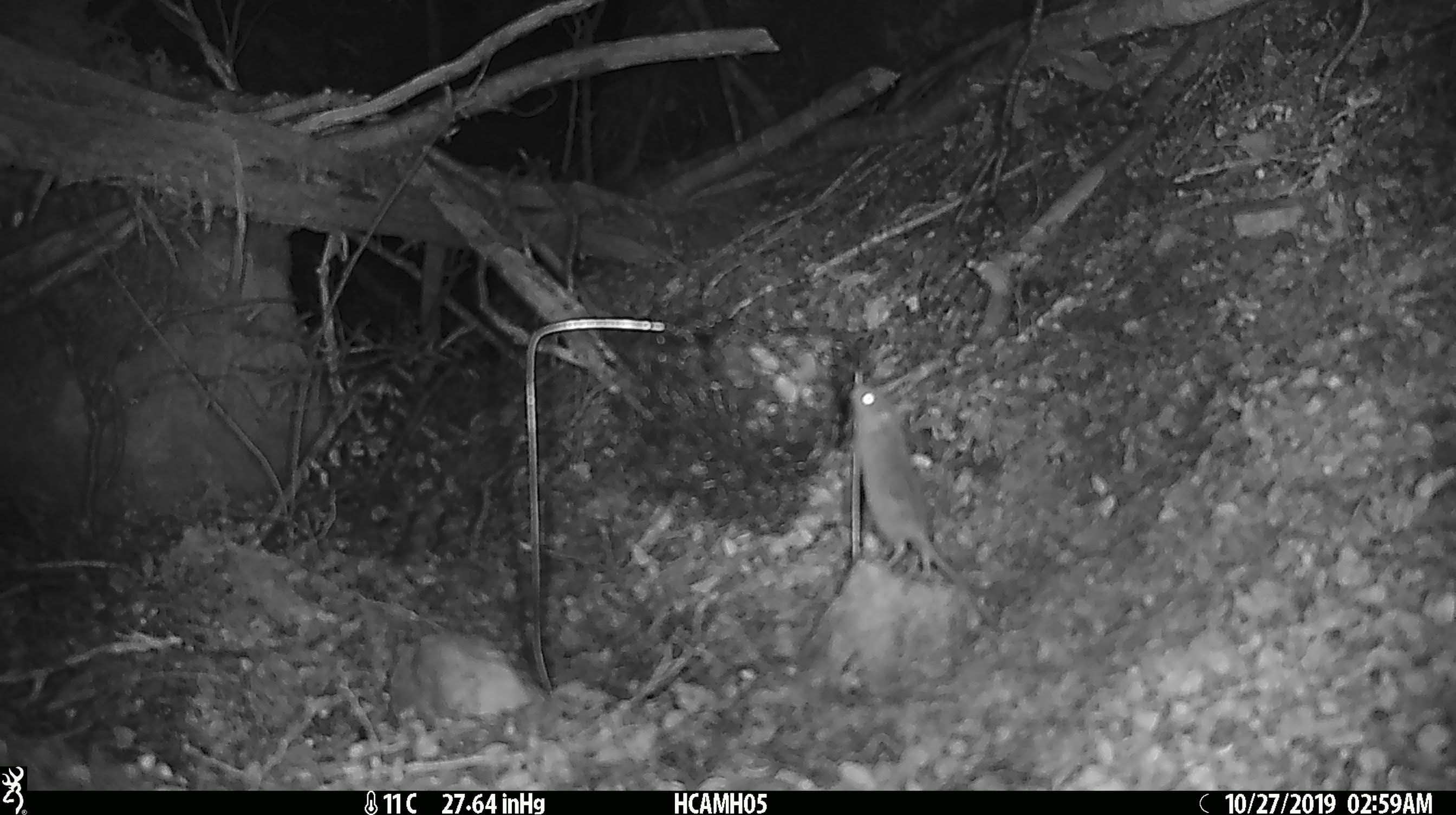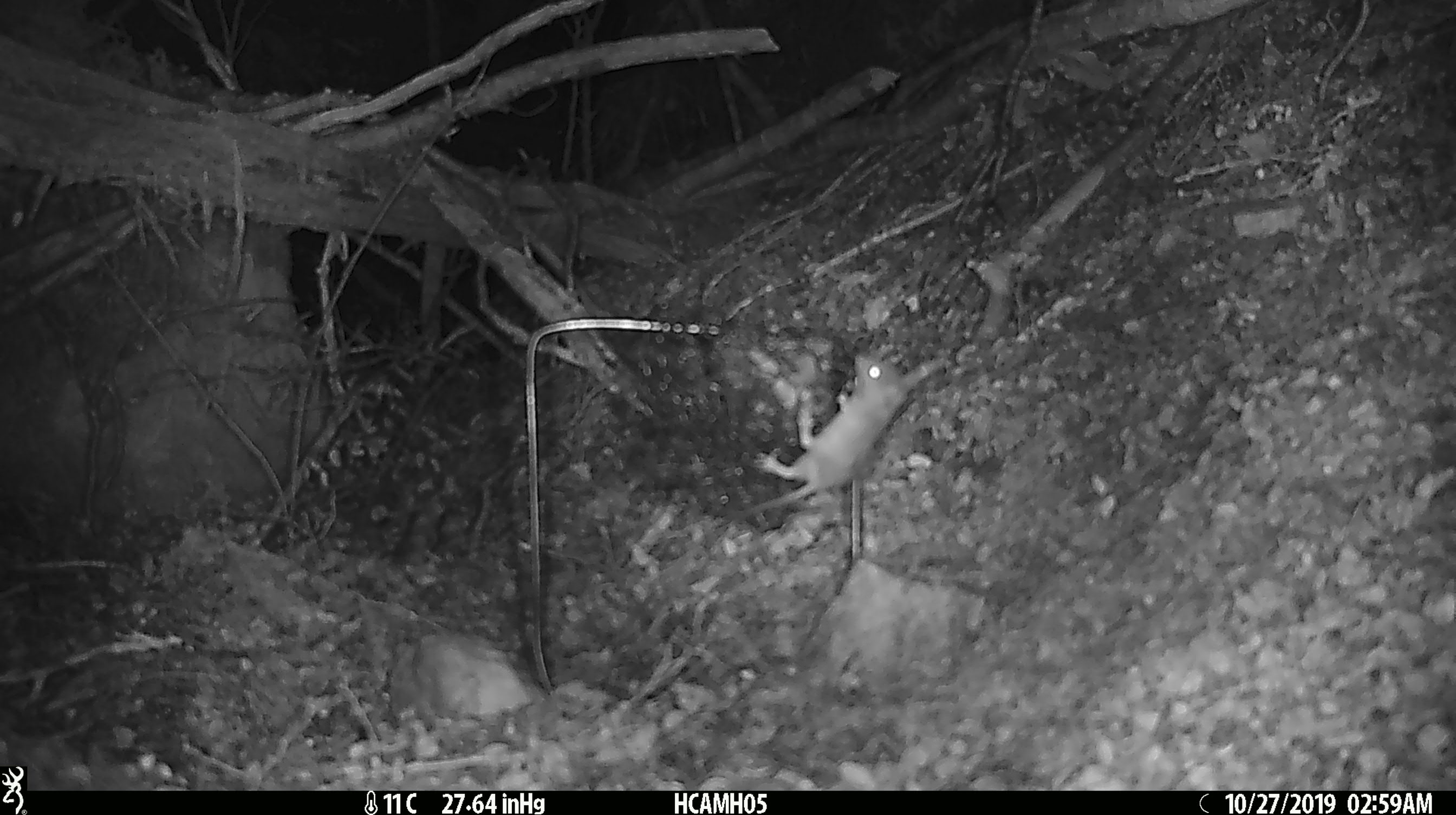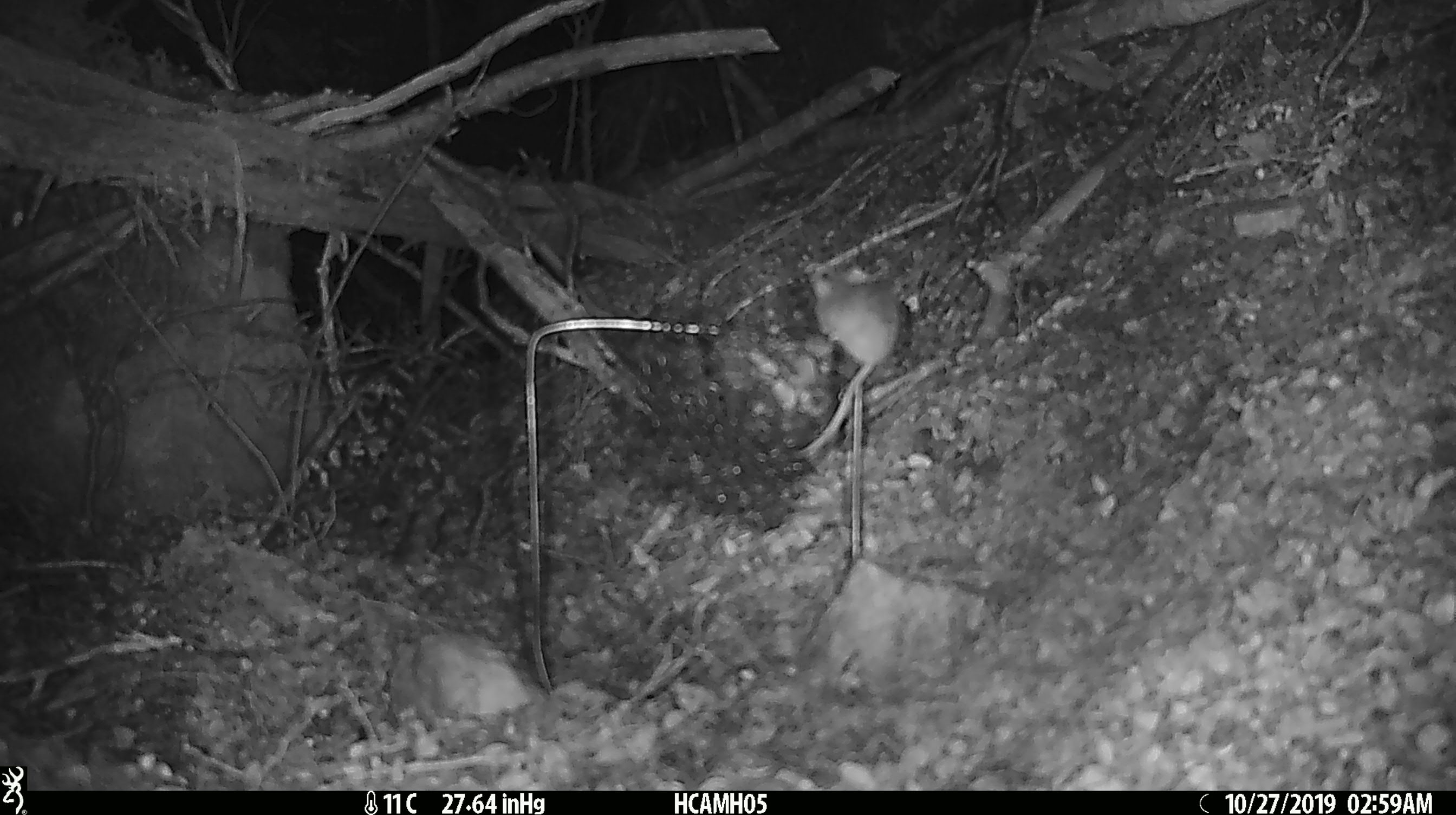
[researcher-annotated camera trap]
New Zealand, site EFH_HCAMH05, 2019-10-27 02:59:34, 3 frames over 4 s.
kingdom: Animalia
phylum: Chordata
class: Mammalia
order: Rodentia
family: Muridae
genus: Mus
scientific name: Mus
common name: mouse